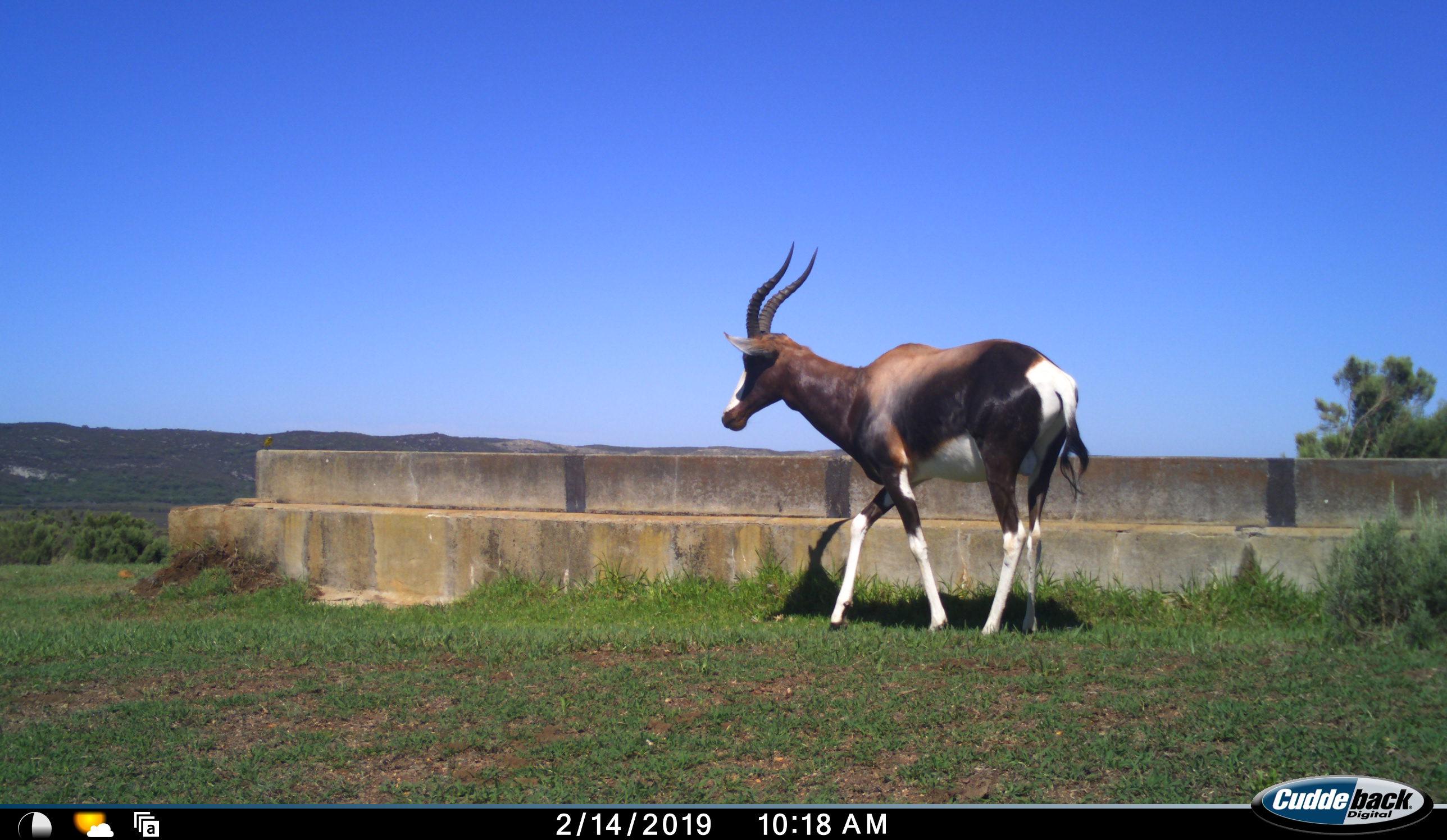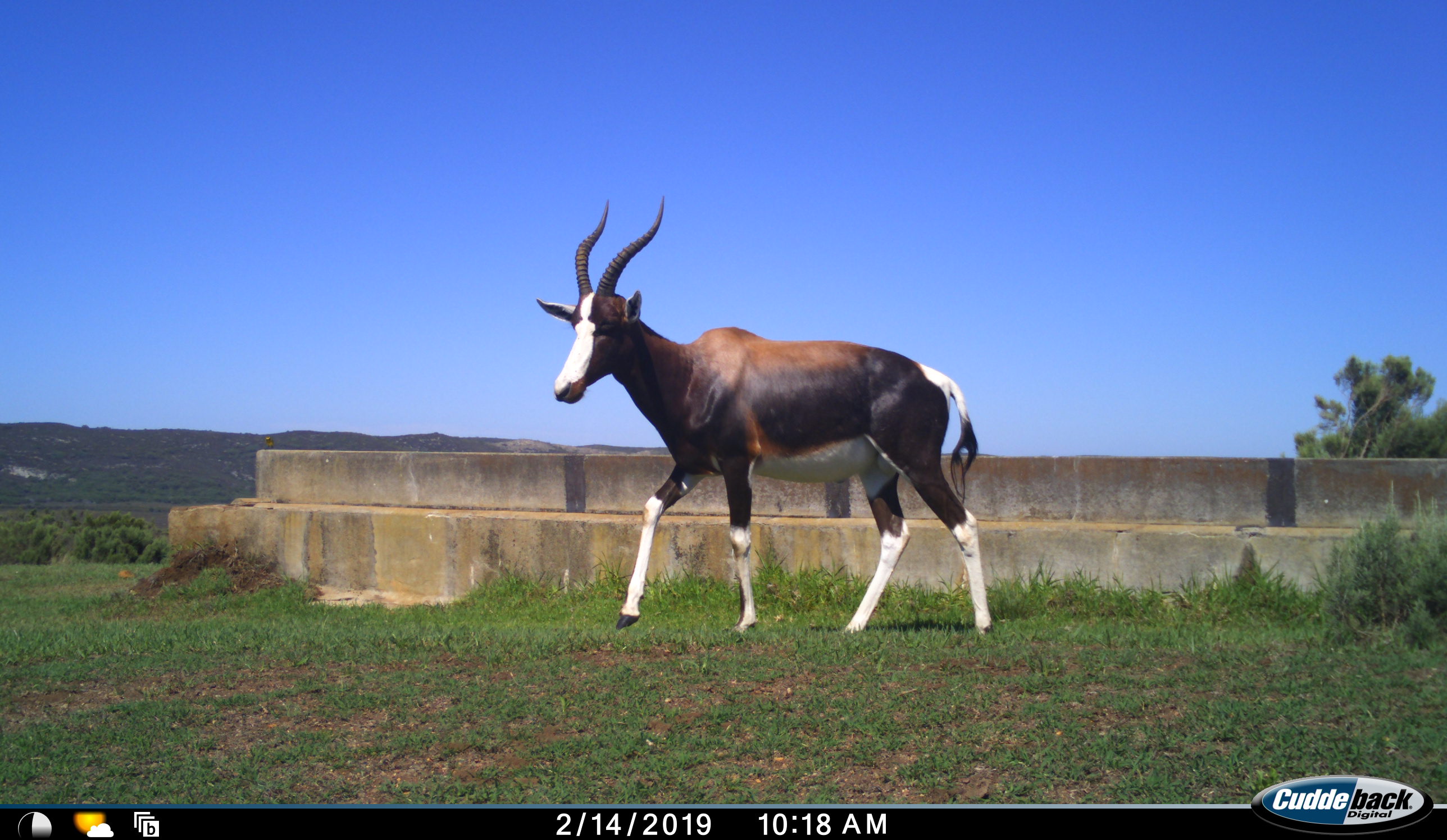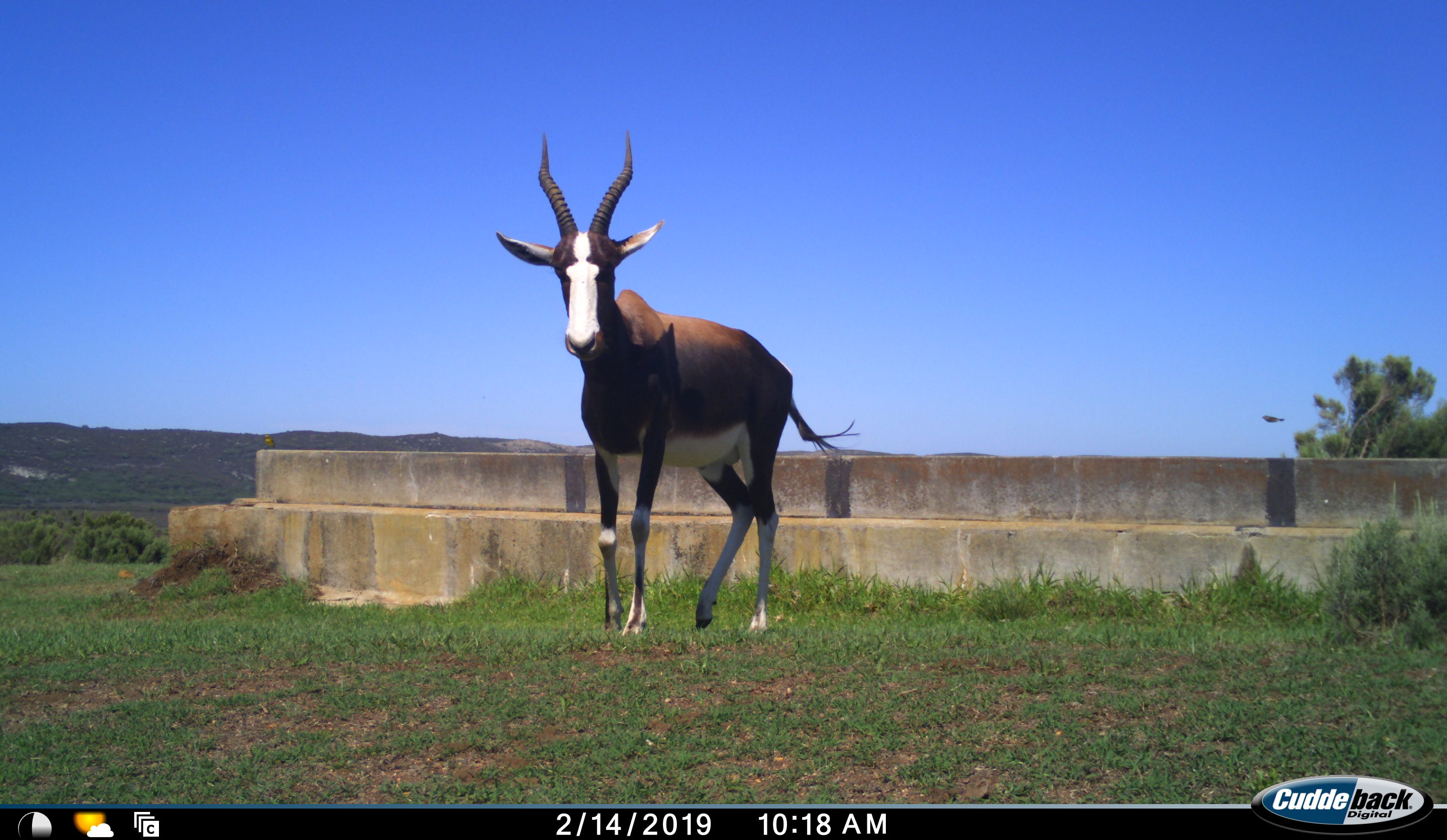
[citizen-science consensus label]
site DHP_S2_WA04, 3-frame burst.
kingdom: Animalia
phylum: Chordata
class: Mammalia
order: Artiodactyla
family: Bovidae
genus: Damaliscus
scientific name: Damaliscus pygargus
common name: bontebok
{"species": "bontebok (Damaliscus pygargus)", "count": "1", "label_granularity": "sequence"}